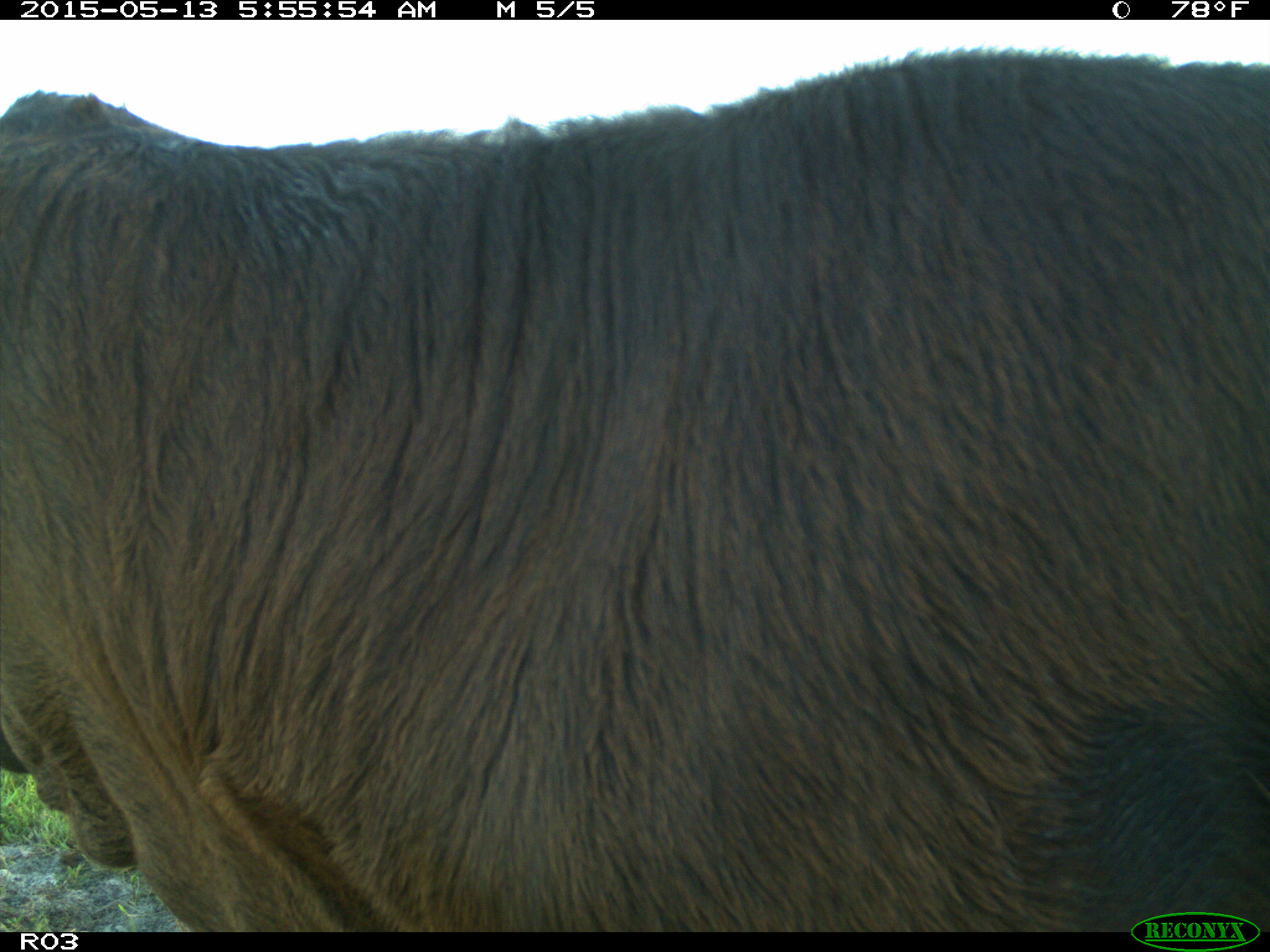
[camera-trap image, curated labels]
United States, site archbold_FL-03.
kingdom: Animalia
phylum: Chordata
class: Mammalia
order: Artiodactyla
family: Bovidae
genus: Bos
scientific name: Bos taurus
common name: domestic cow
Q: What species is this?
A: Bos taurus (domestic cow).